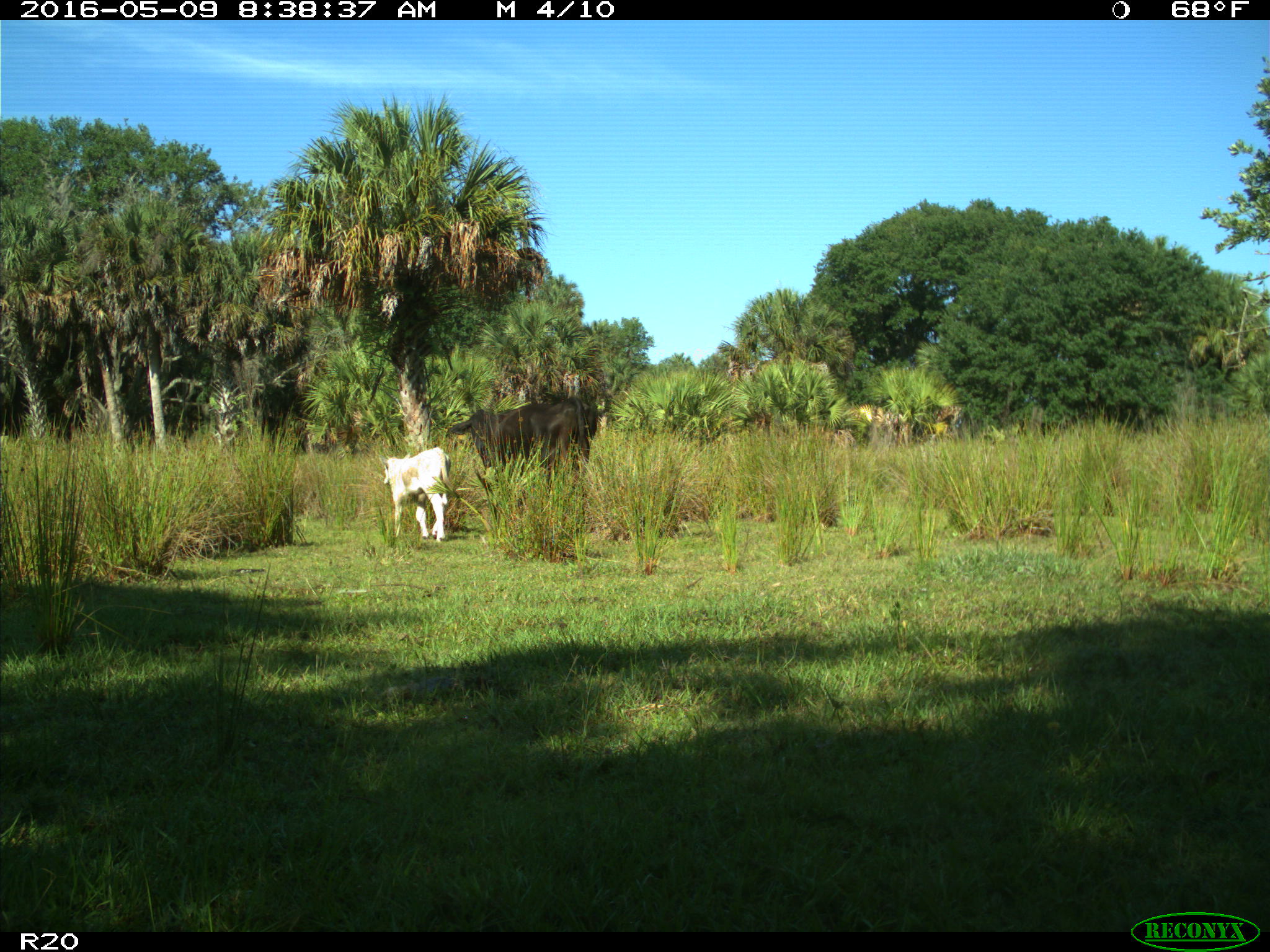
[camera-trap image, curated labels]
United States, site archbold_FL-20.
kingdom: Animalia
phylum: Chordata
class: Mammalia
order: Artiodactyla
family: Bovidae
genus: Bos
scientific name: Bos taurus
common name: domestic cow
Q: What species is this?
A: Bos taurus (domestic cow).